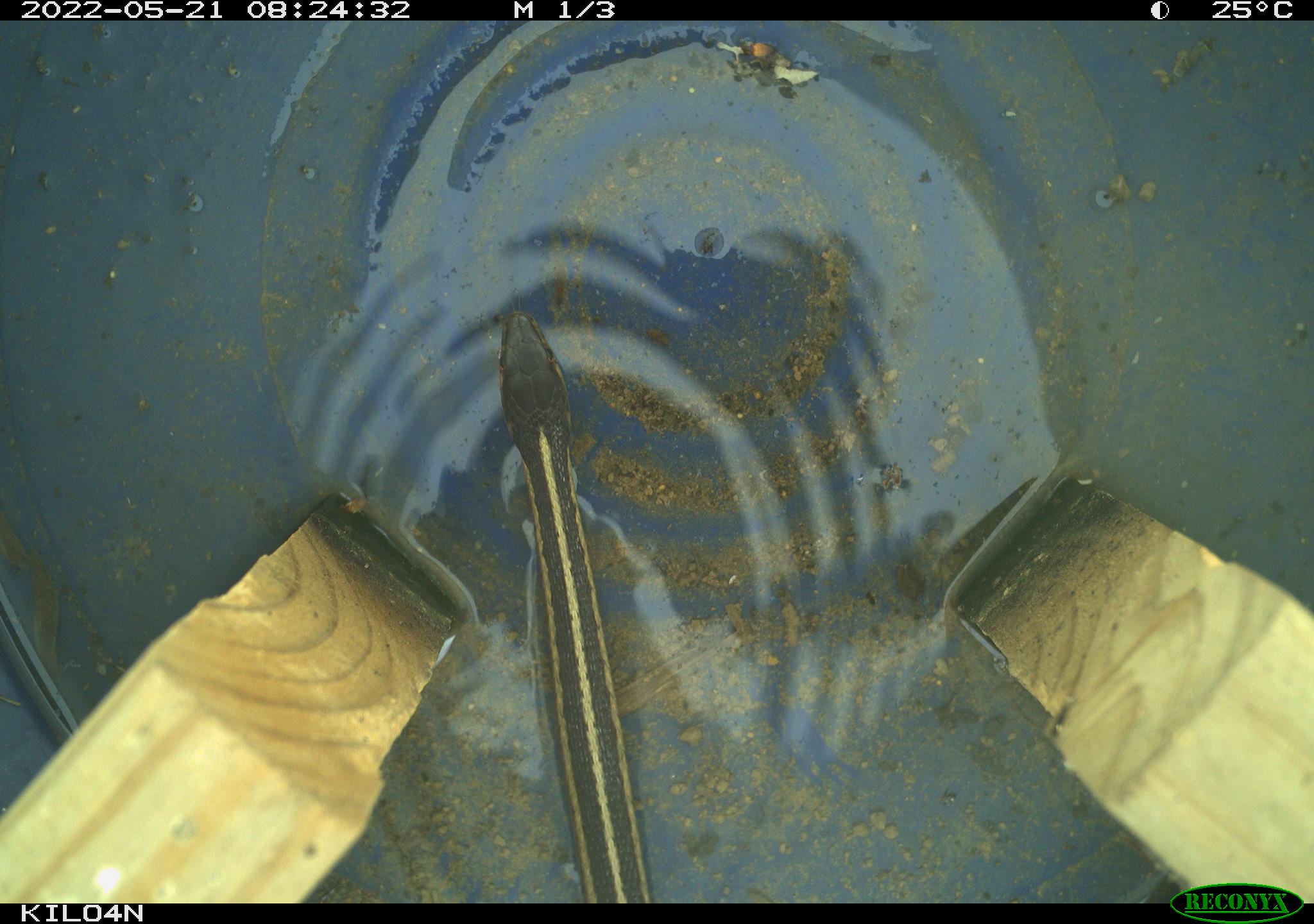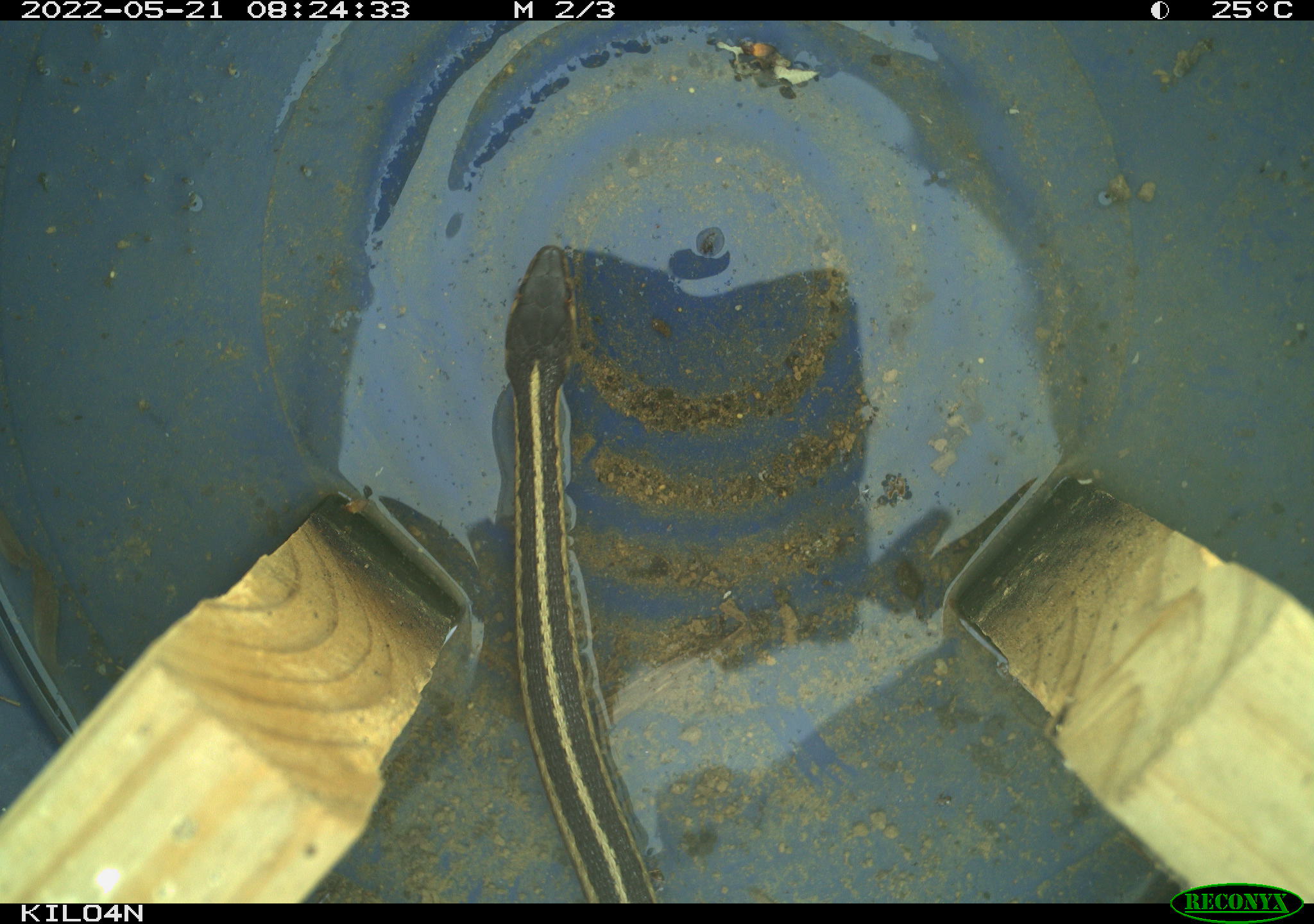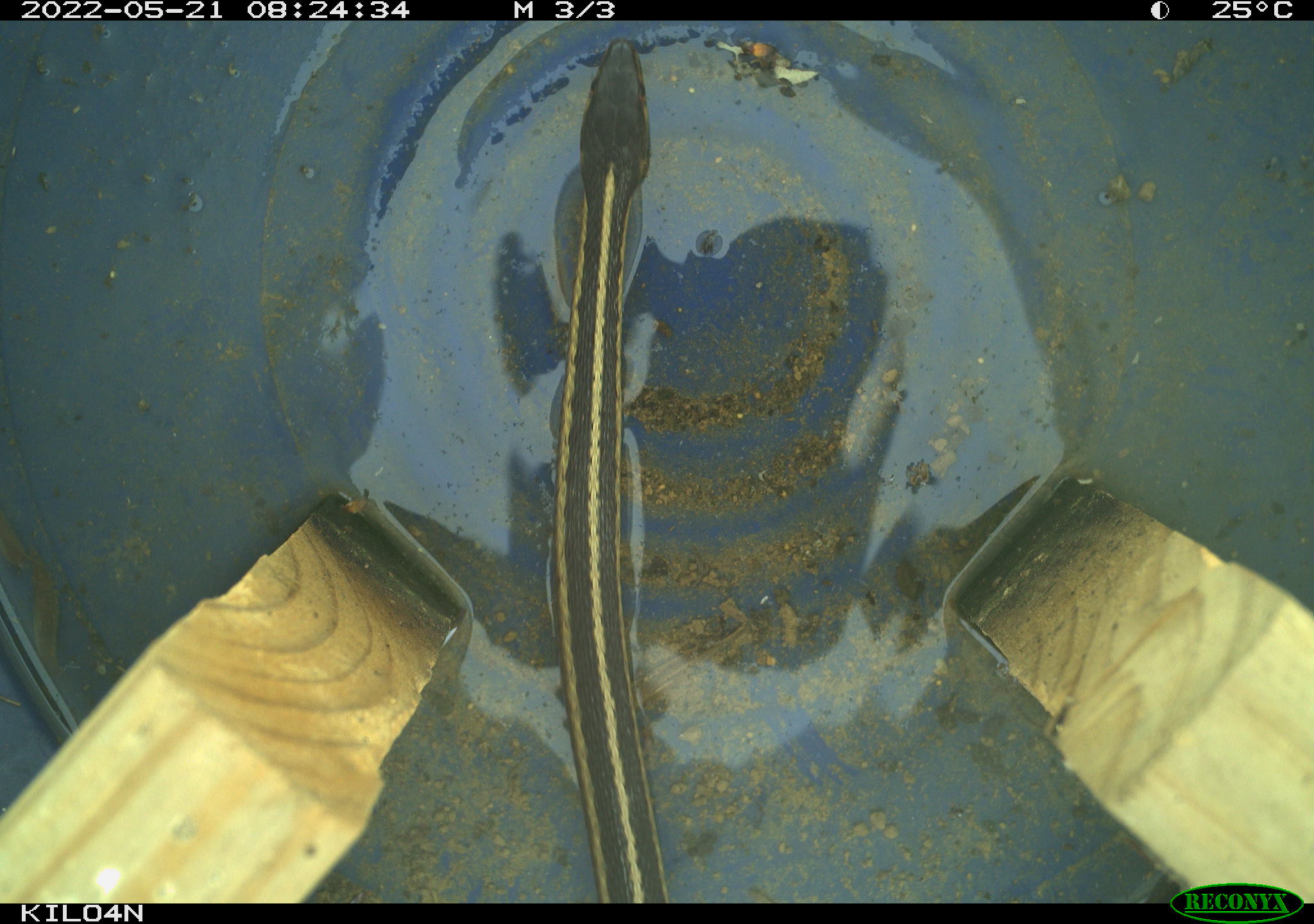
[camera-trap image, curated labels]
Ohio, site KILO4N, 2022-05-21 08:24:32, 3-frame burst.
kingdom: Animalia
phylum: Chordata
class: Reptilia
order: Squamata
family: Colubridae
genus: Thamnophis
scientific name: Thamnophis sirtalis sirtalis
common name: eastern gartersnake